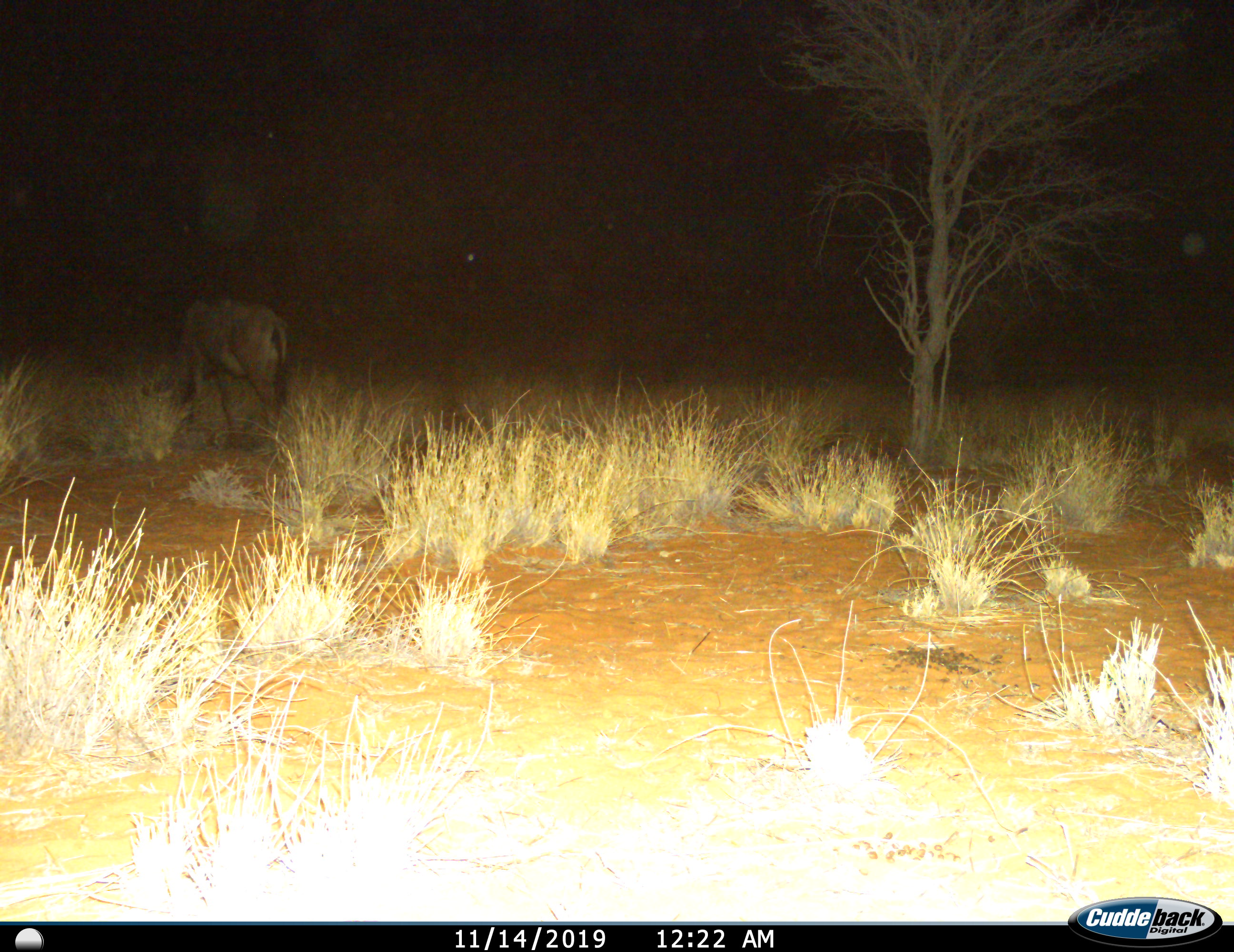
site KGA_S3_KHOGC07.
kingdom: Animalia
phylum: Chordata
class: Mammalia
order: Artiodactyla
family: Bovidae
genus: Connochaetes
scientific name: Connochaetes taurinus taurinus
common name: blue wildebeest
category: wildebeestblue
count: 1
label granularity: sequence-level